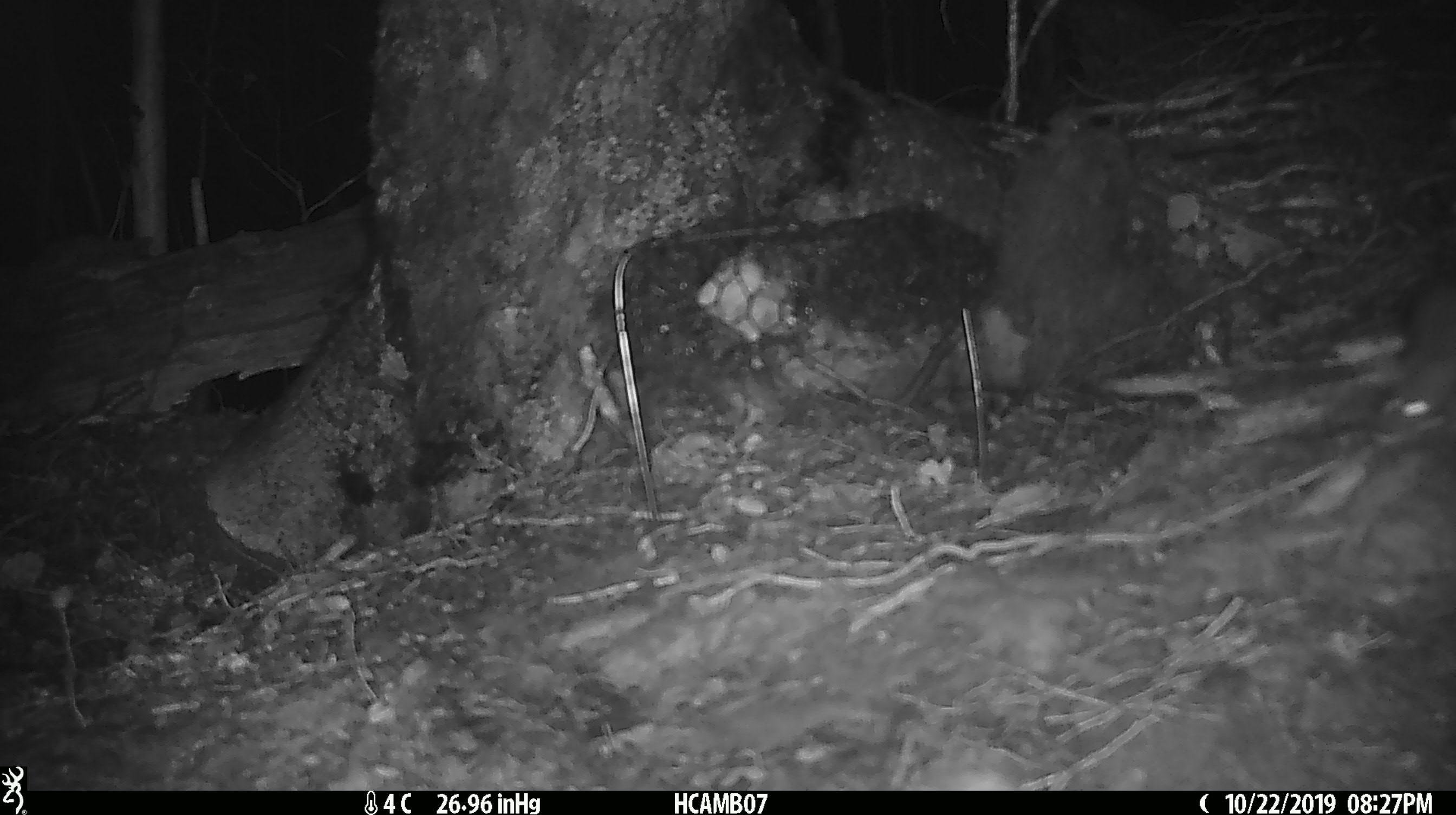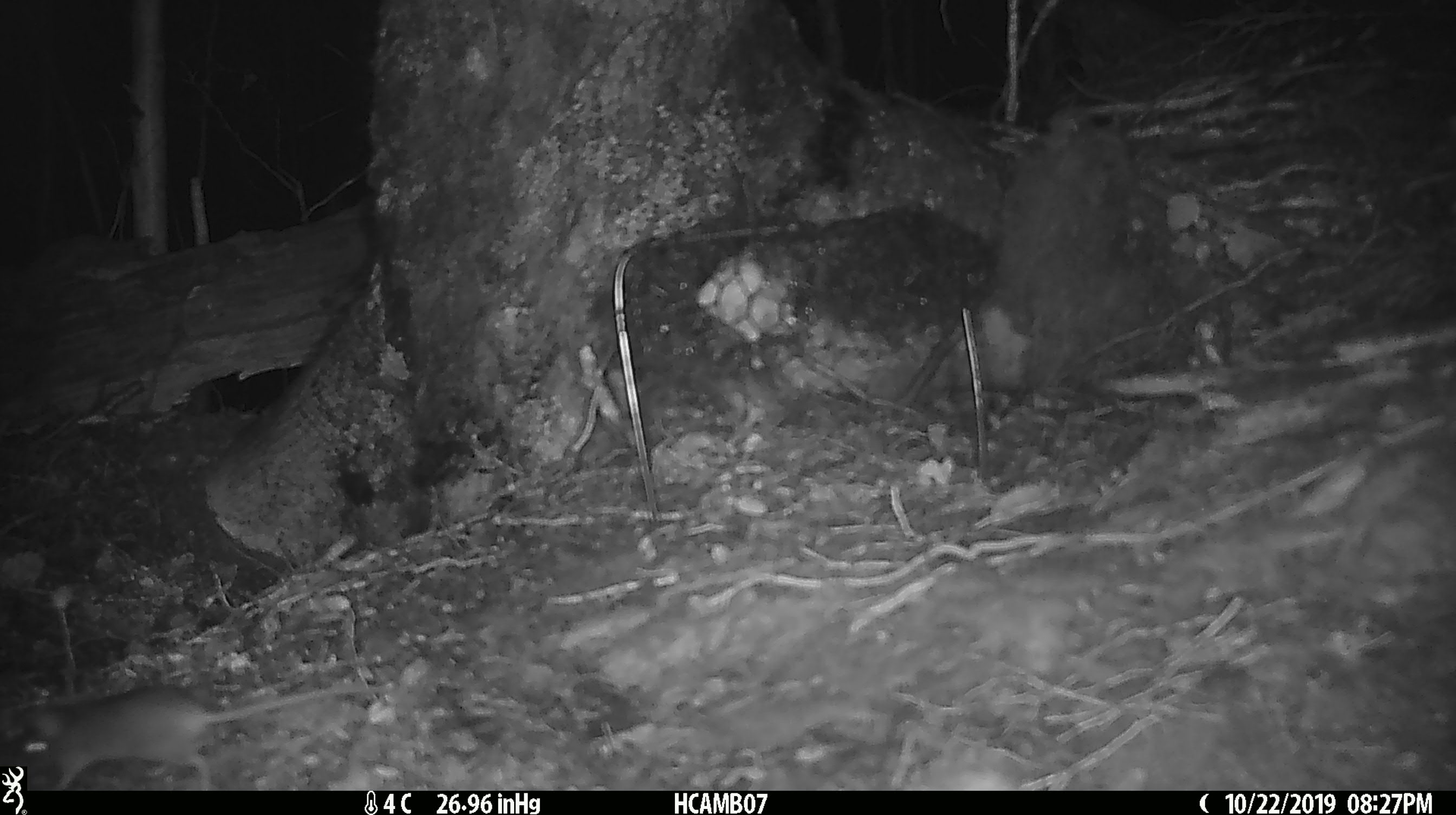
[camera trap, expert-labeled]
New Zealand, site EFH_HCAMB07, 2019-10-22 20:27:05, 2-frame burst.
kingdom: Animalia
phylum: Chordata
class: Mammalia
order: Rodentia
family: Muridae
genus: Mus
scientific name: Mus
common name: mouse